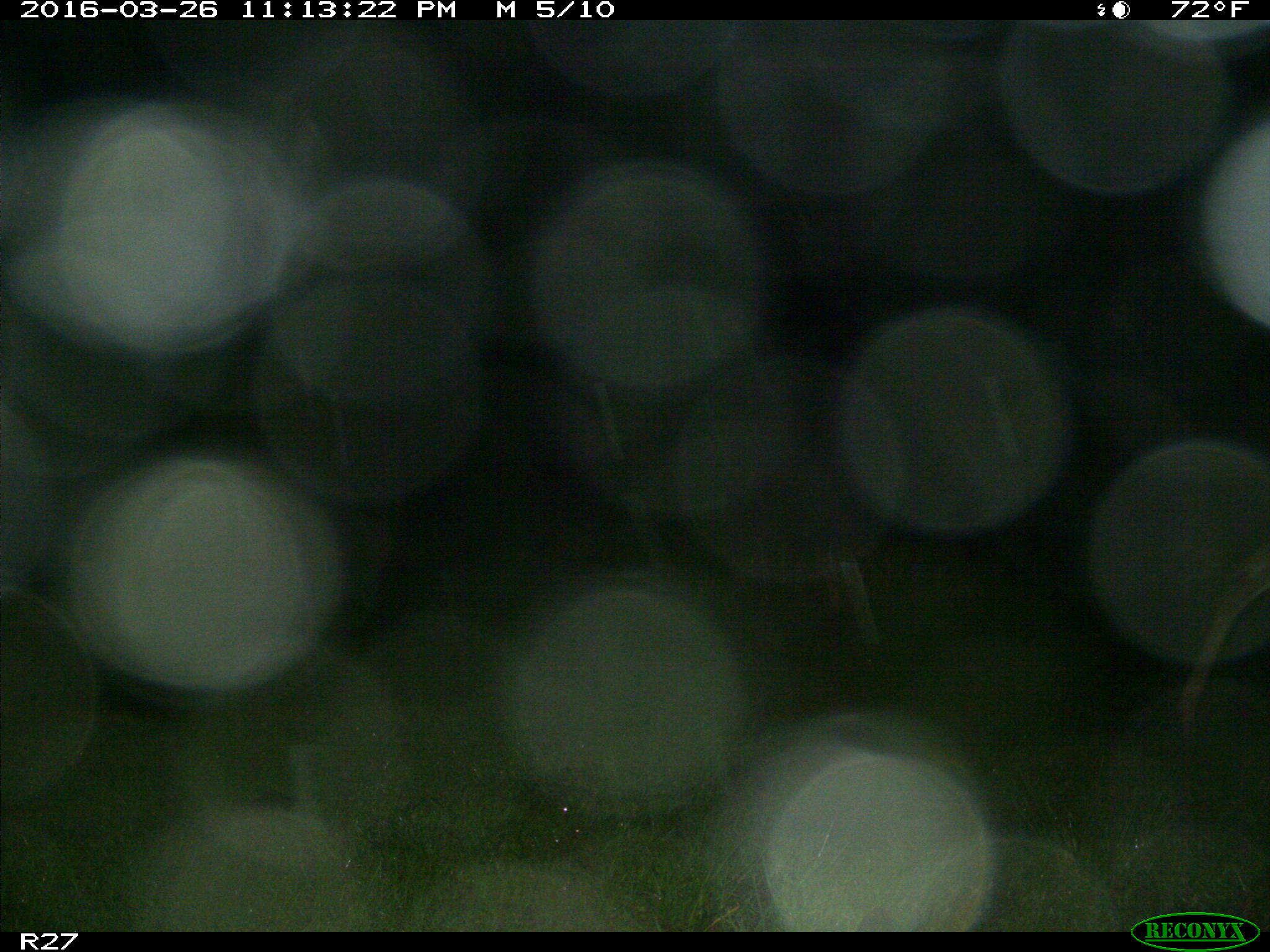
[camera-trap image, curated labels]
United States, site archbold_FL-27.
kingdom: Animalia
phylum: Chordata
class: Mammalia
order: Artiodactyla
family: Cervidae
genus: Odocoileus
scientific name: Odocoileus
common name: deer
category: unidentified deer